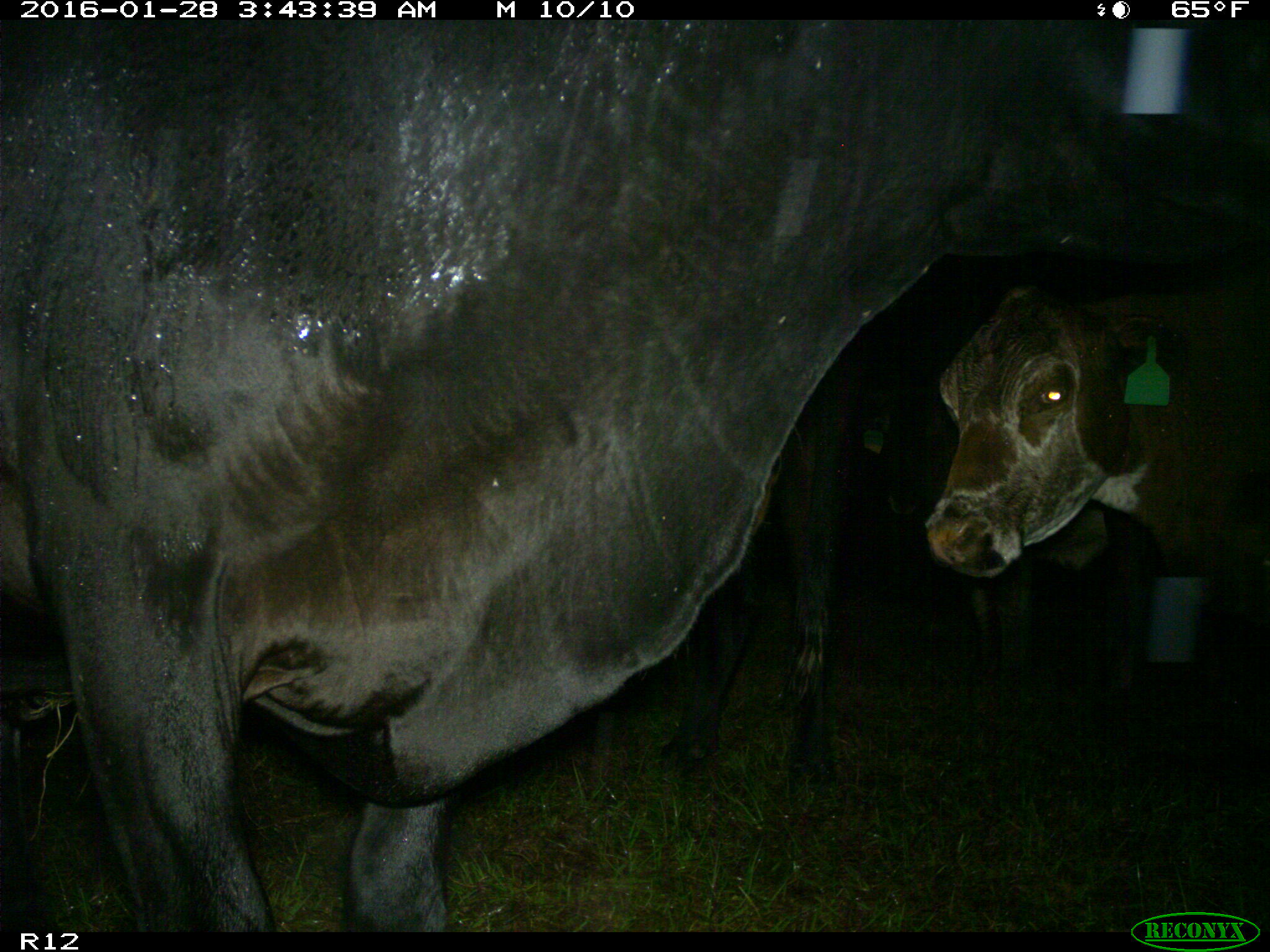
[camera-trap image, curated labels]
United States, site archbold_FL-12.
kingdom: Animalia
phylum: Chordata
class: Mammalia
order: Artiodactyla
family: Bovidae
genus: Bos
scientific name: Bos taurus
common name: domestic cow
Bos taurus (domestic cow).